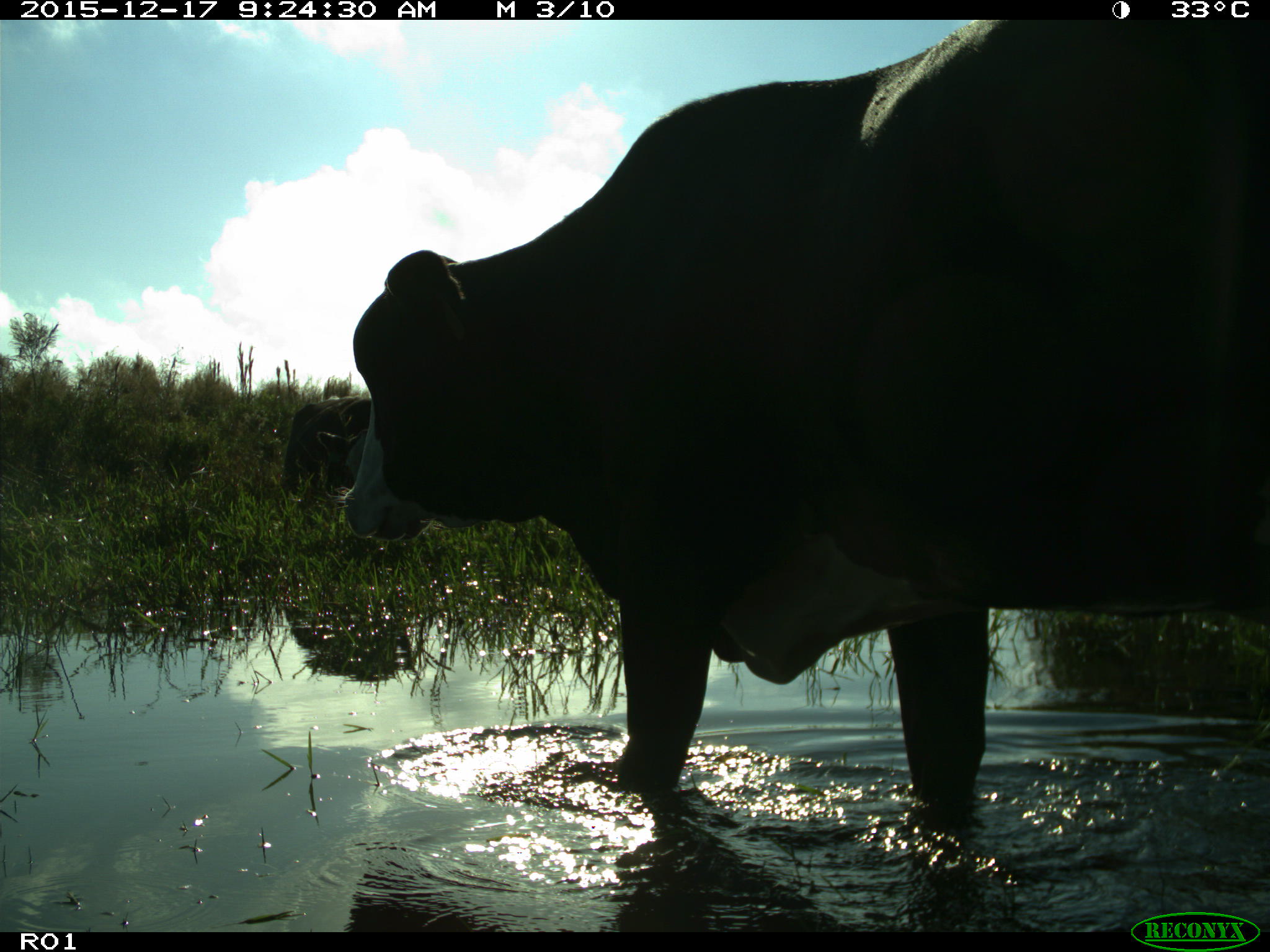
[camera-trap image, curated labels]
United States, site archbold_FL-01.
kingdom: Animalia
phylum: Chordata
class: Mammalia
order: Artiodactyla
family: Bovidae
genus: Bos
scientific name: Bos taurus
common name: domestic cow